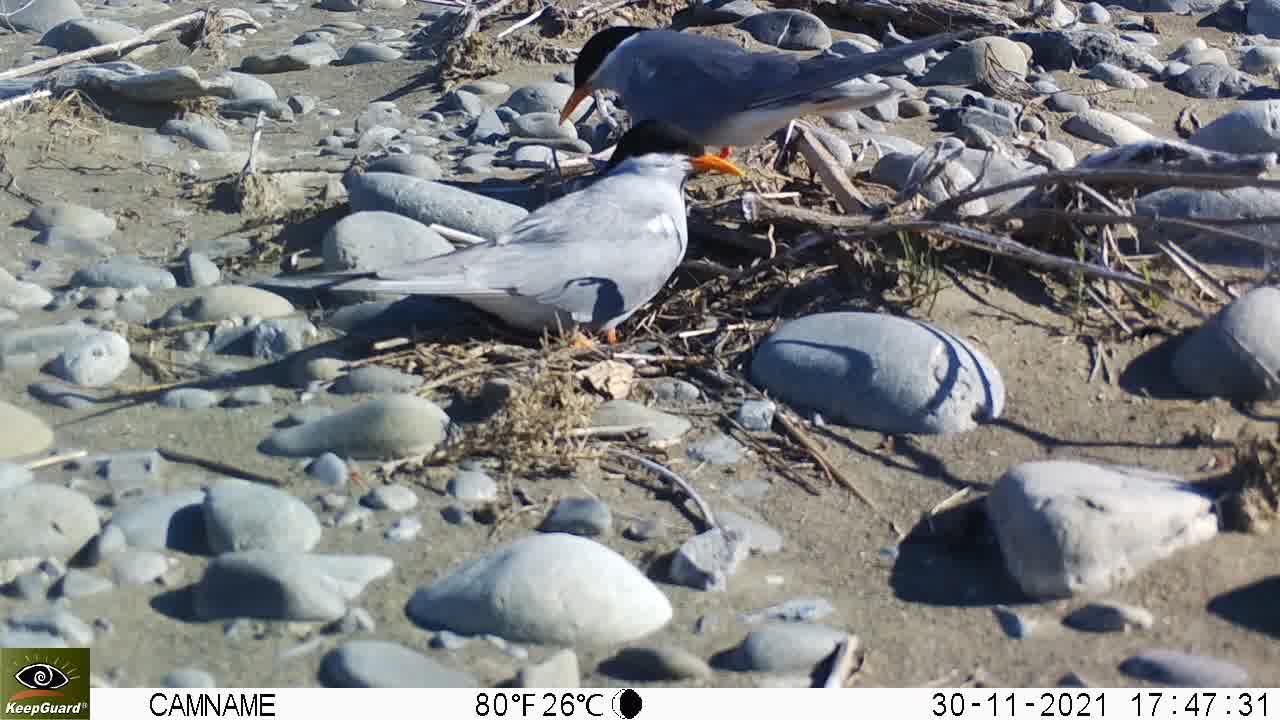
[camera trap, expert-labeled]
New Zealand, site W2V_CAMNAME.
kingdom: Animalia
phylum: Chordata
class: Aves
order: Charadriiformes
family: Laridae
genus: Chlidonias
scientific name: Chlidonias albostriatus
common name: black-fronted tern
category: black fronted tern